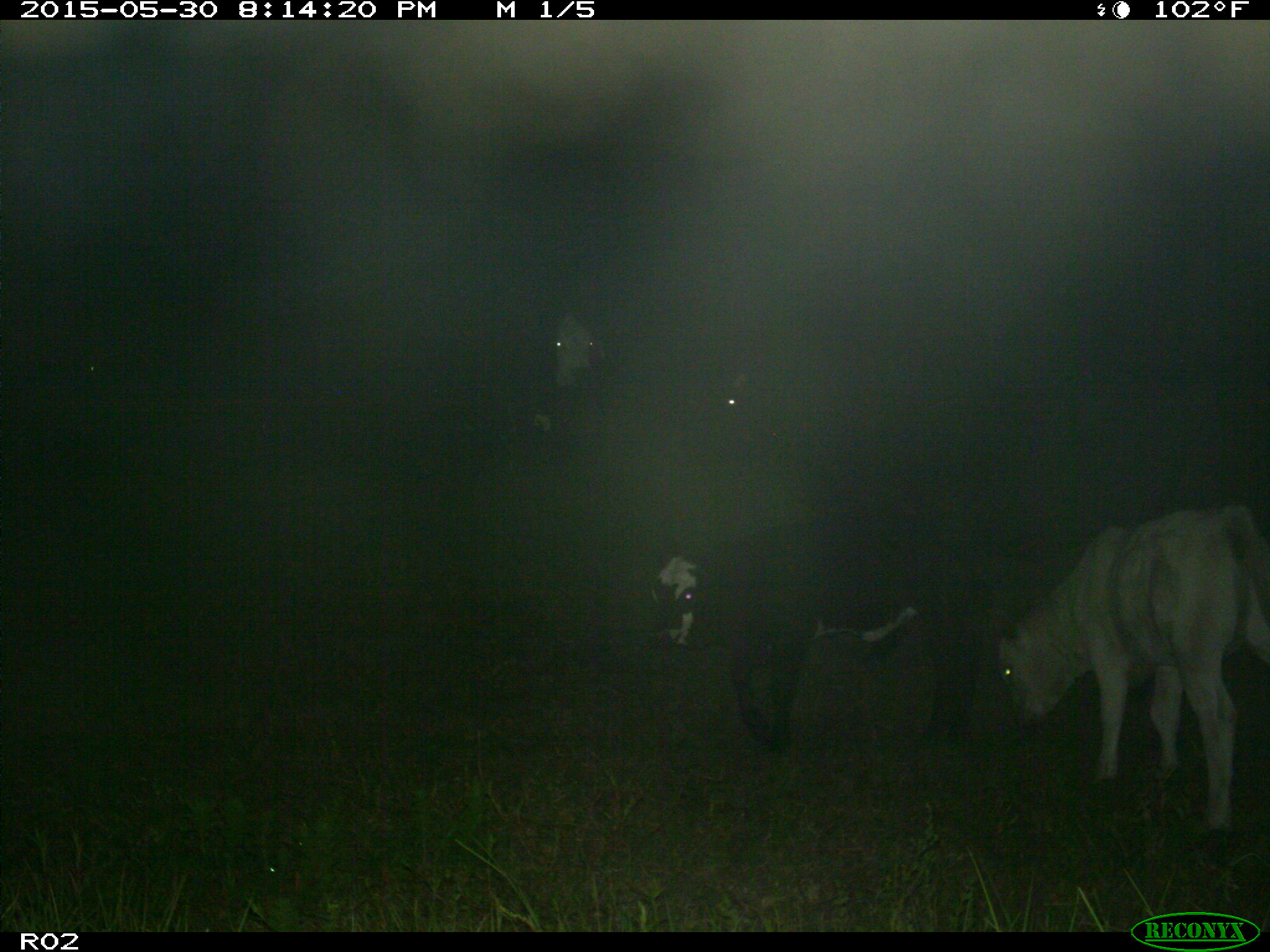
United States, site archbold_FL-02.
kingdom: Animalia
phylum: Chordata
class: Mammalia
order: Artiodactyla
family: Bovidae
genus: Bos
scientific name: Bos taurus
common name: domestic cow